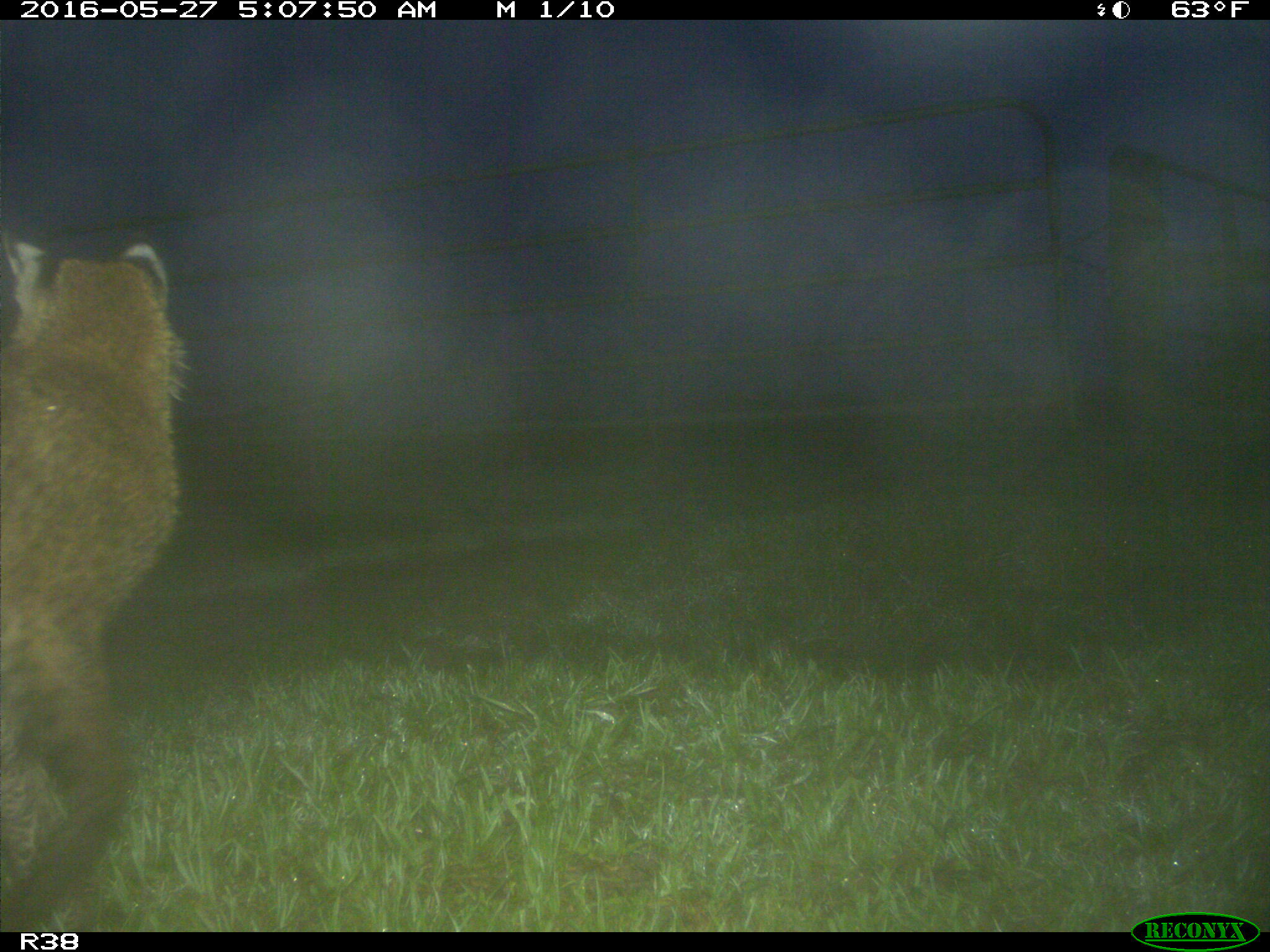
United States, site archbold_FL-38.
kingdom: Animalia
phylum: Chordata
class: Mammalia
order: Carnivora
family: Felidae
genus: Lynx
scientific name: Lynx rufus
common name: bobcat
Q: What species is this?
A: Lynx rufus (bobcat).